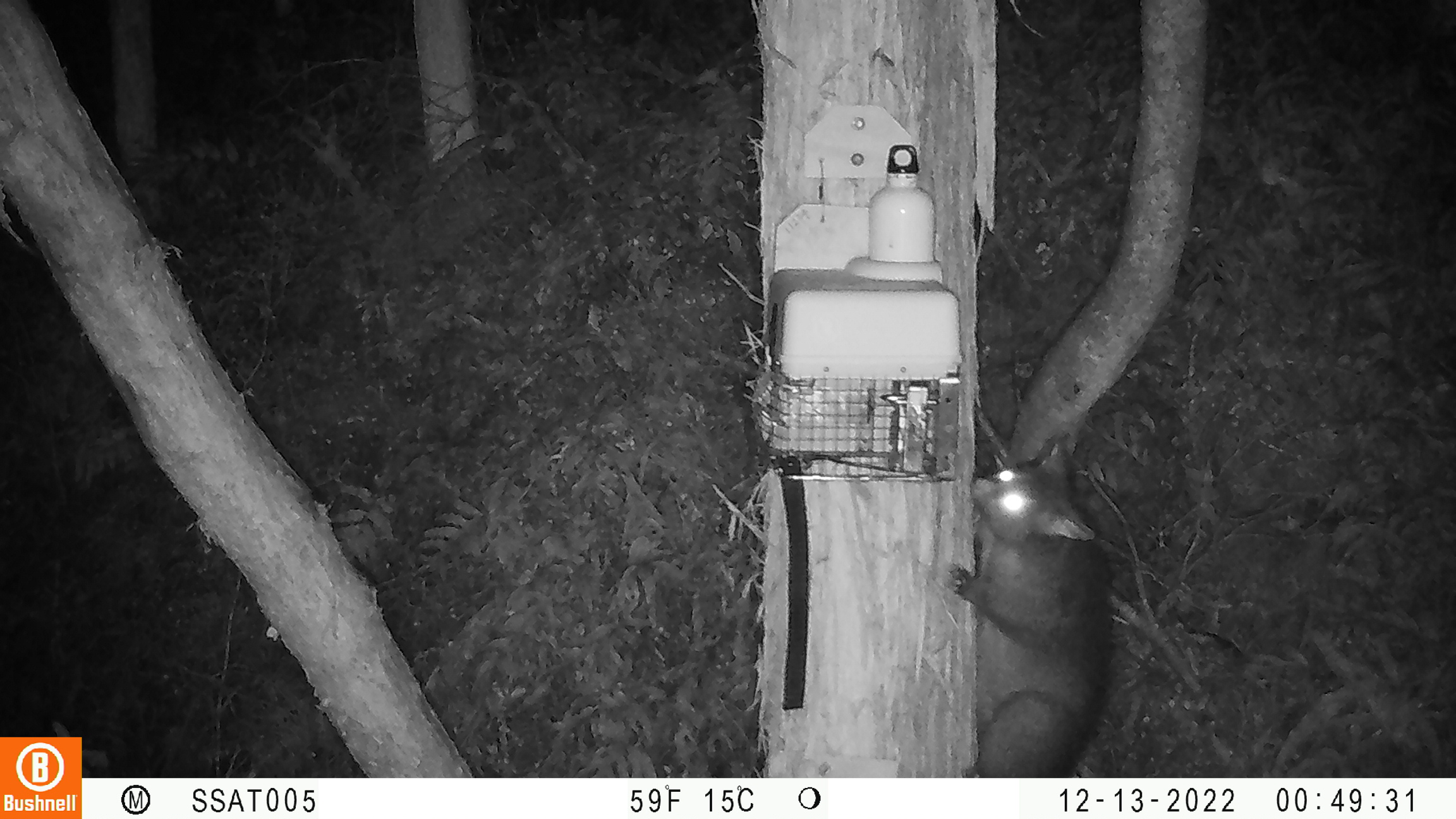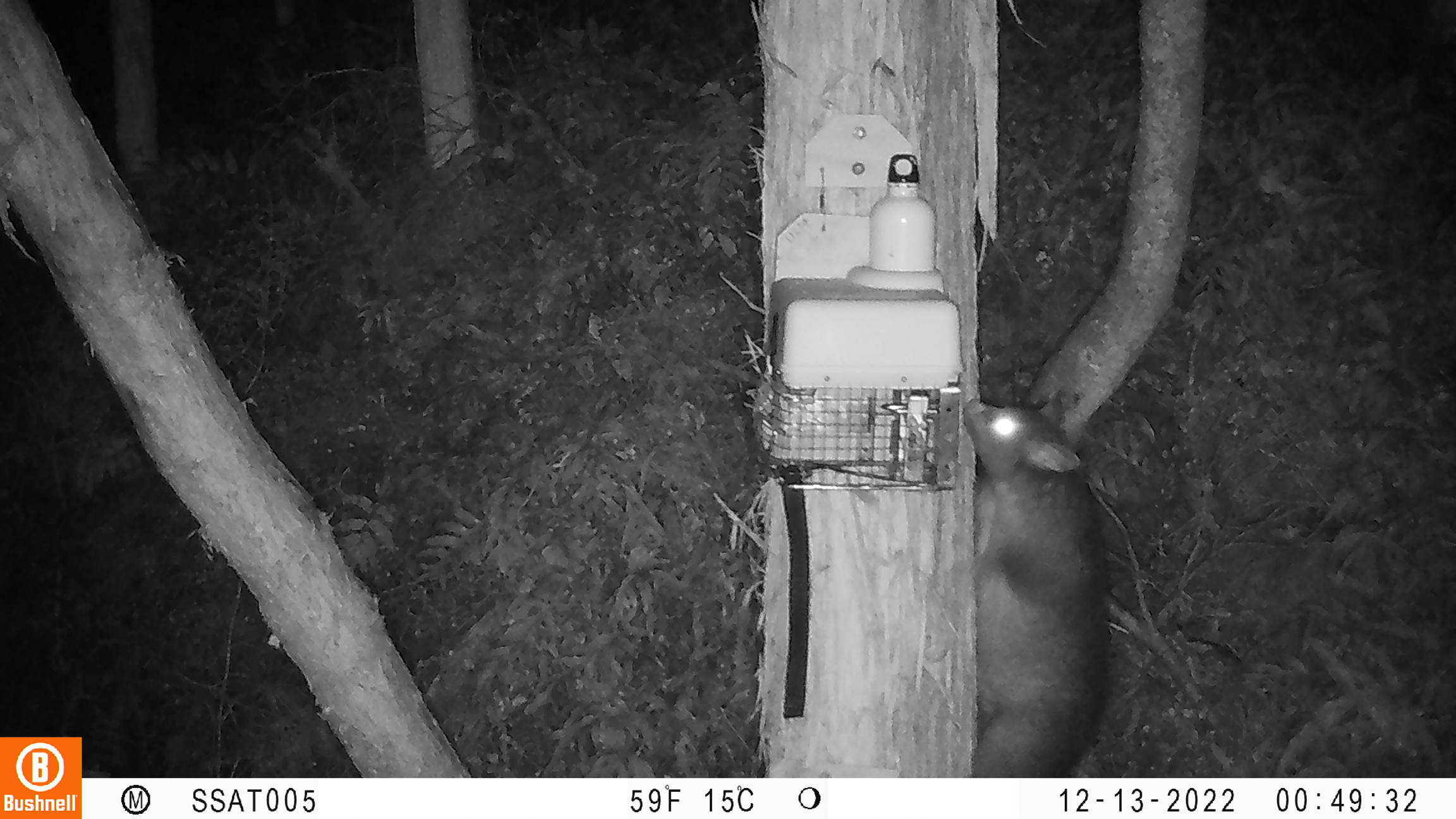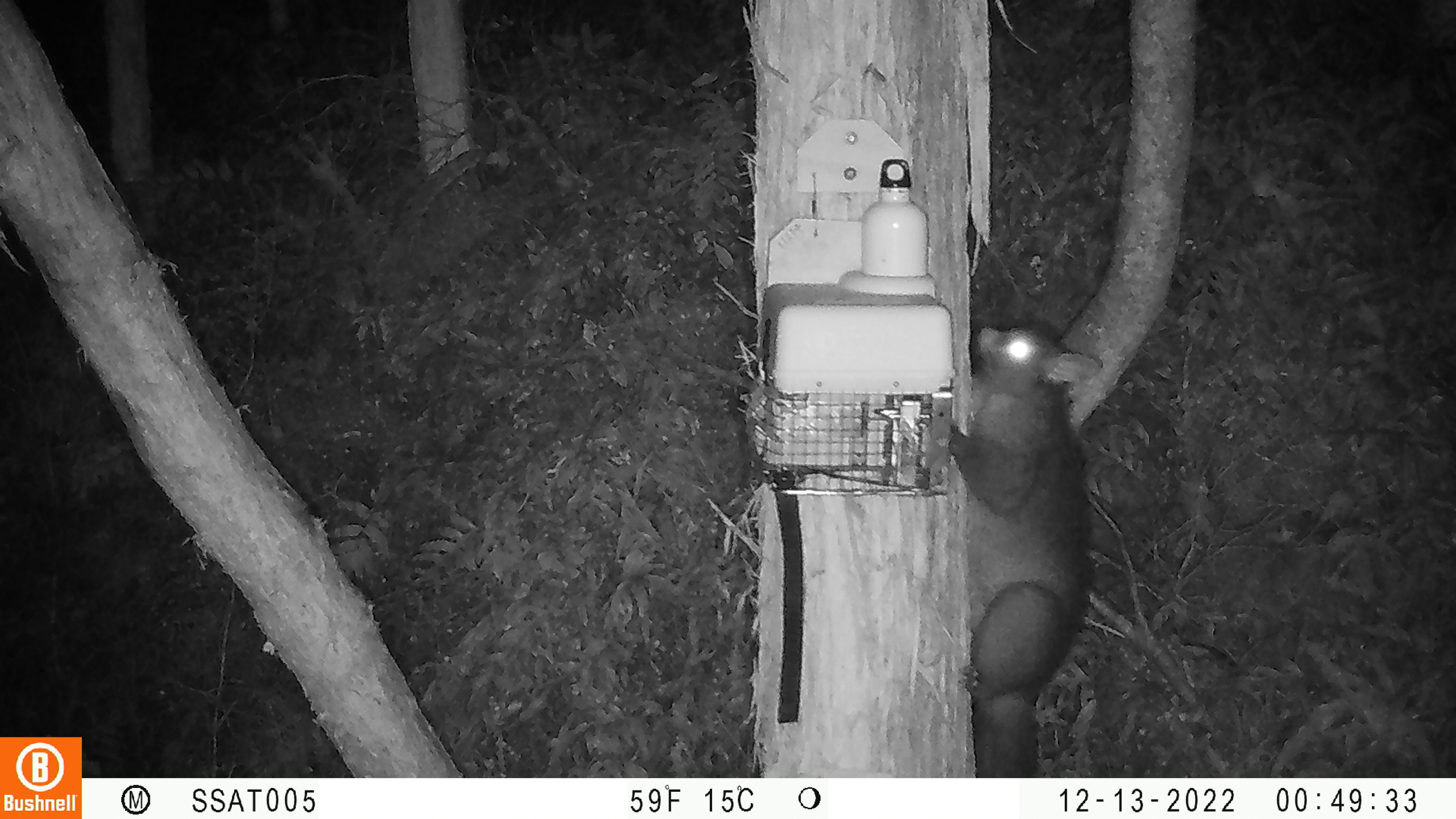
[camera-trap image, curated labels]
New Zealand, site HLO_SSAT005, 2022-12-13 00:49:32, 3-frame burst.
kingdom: Animalia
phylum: Chordata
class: Mammalia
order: Diprotodontia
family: Phalangeridae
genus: Trichosurus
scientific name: Trichosurus vulpecula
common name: common brushtail possum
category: possum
Possum (common brushtail possum) (Trichosurus vulpecula).